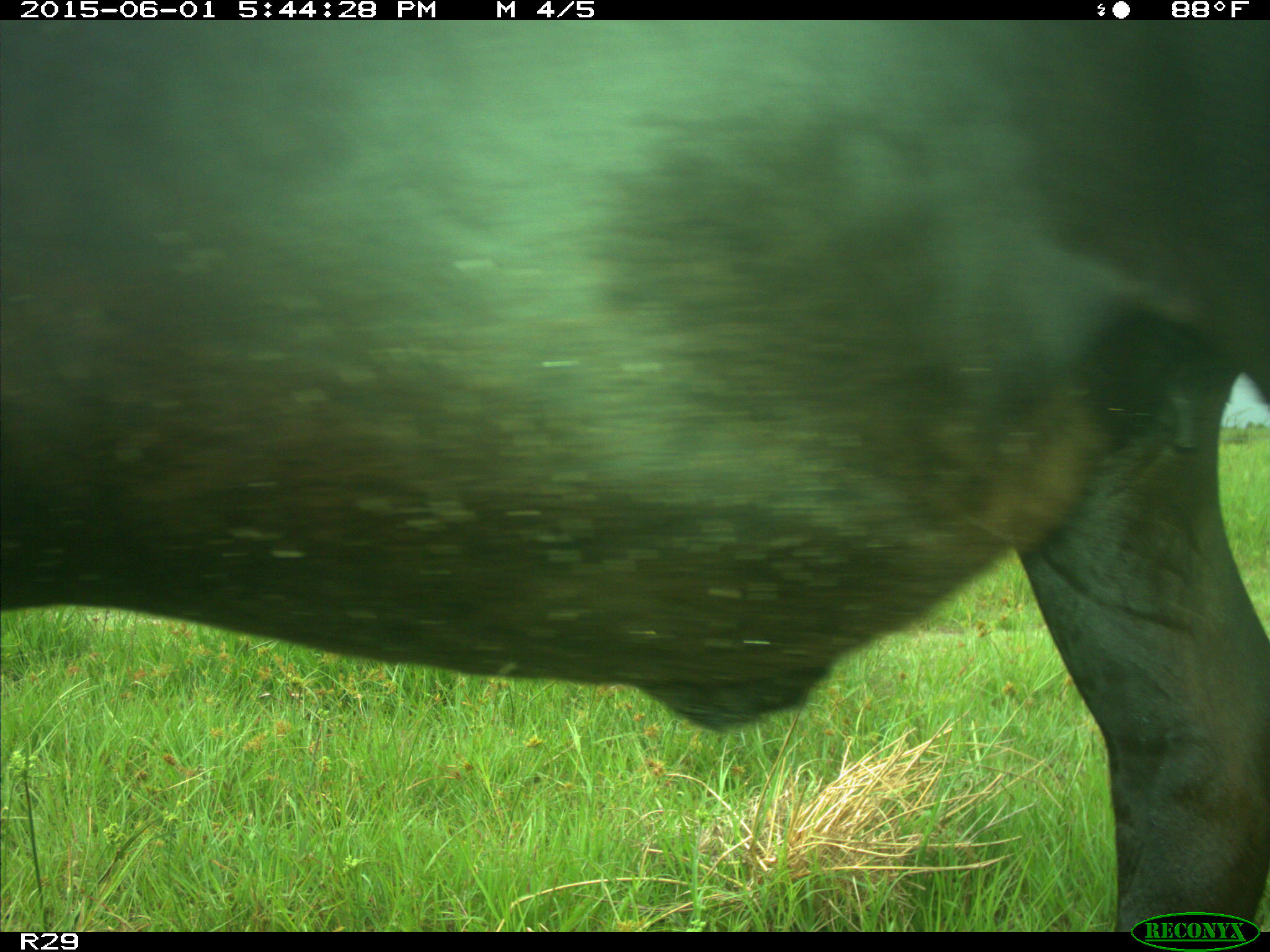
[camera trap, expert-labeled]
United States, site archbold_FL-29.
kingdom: Animalia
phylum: Chordata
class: Mammalia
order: Artiodactyla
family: Bovidae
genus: Bos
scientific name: Bos taurus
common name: domestic cow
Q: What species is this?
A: Bos taurus (domestic cow).